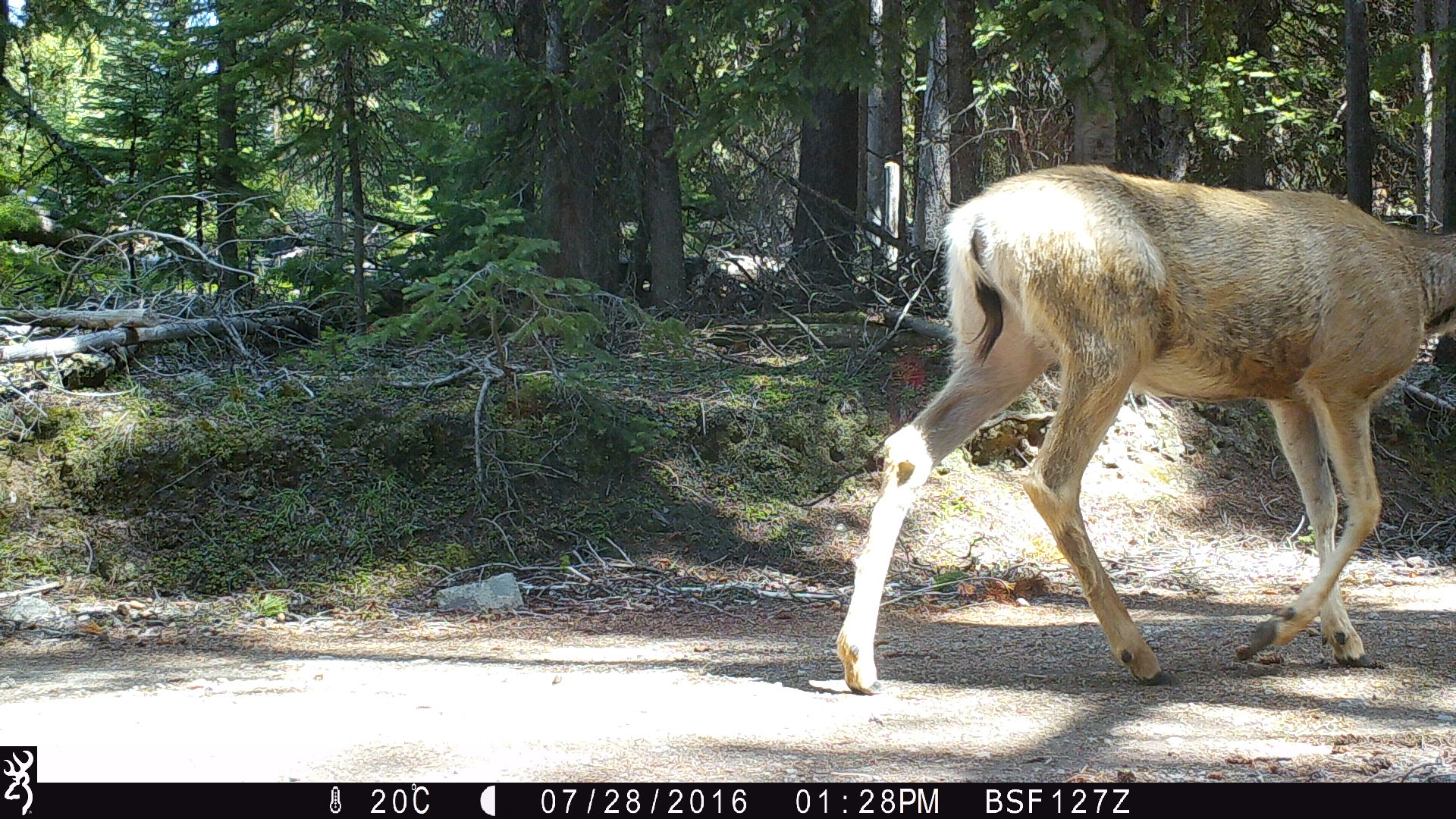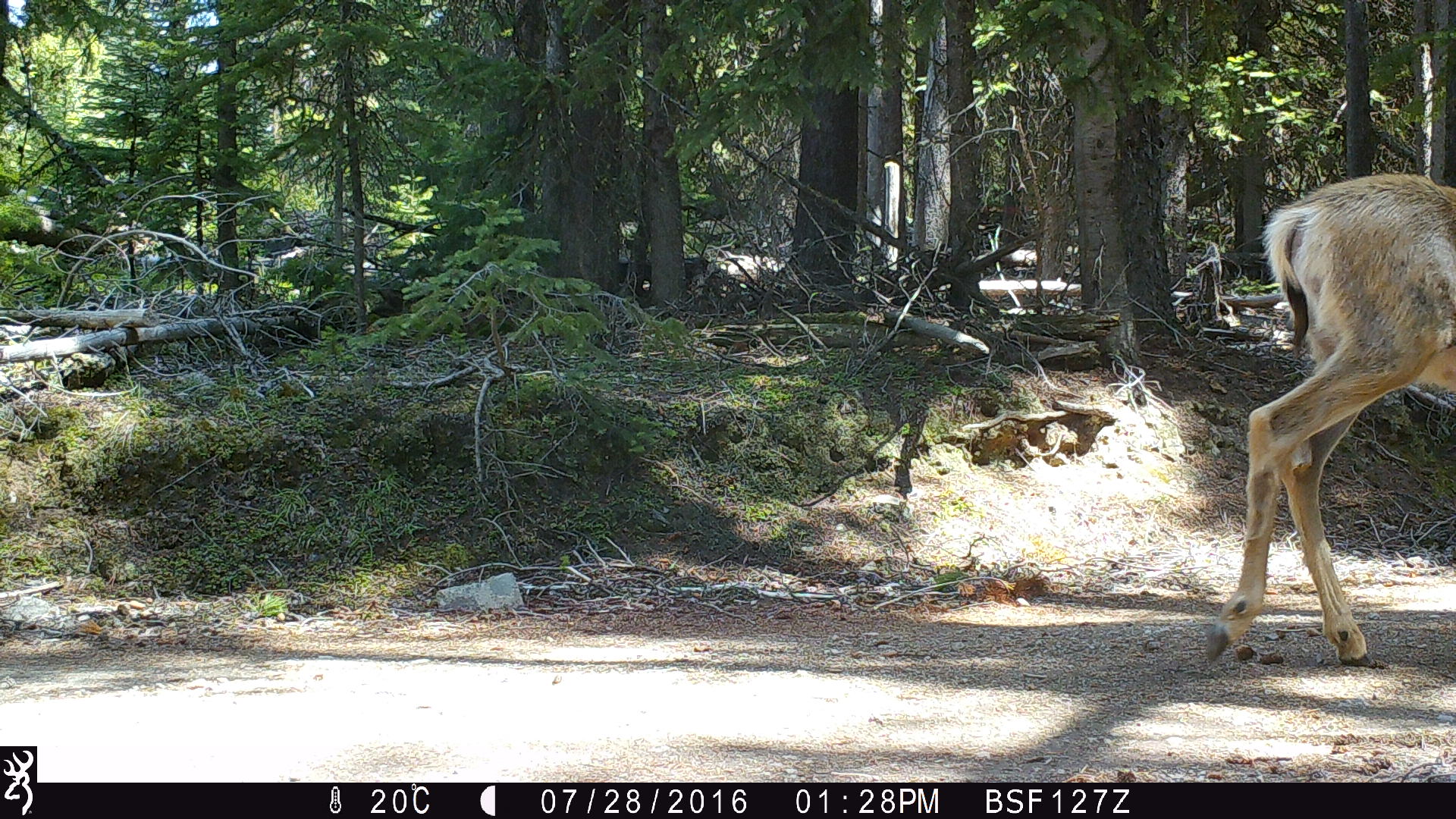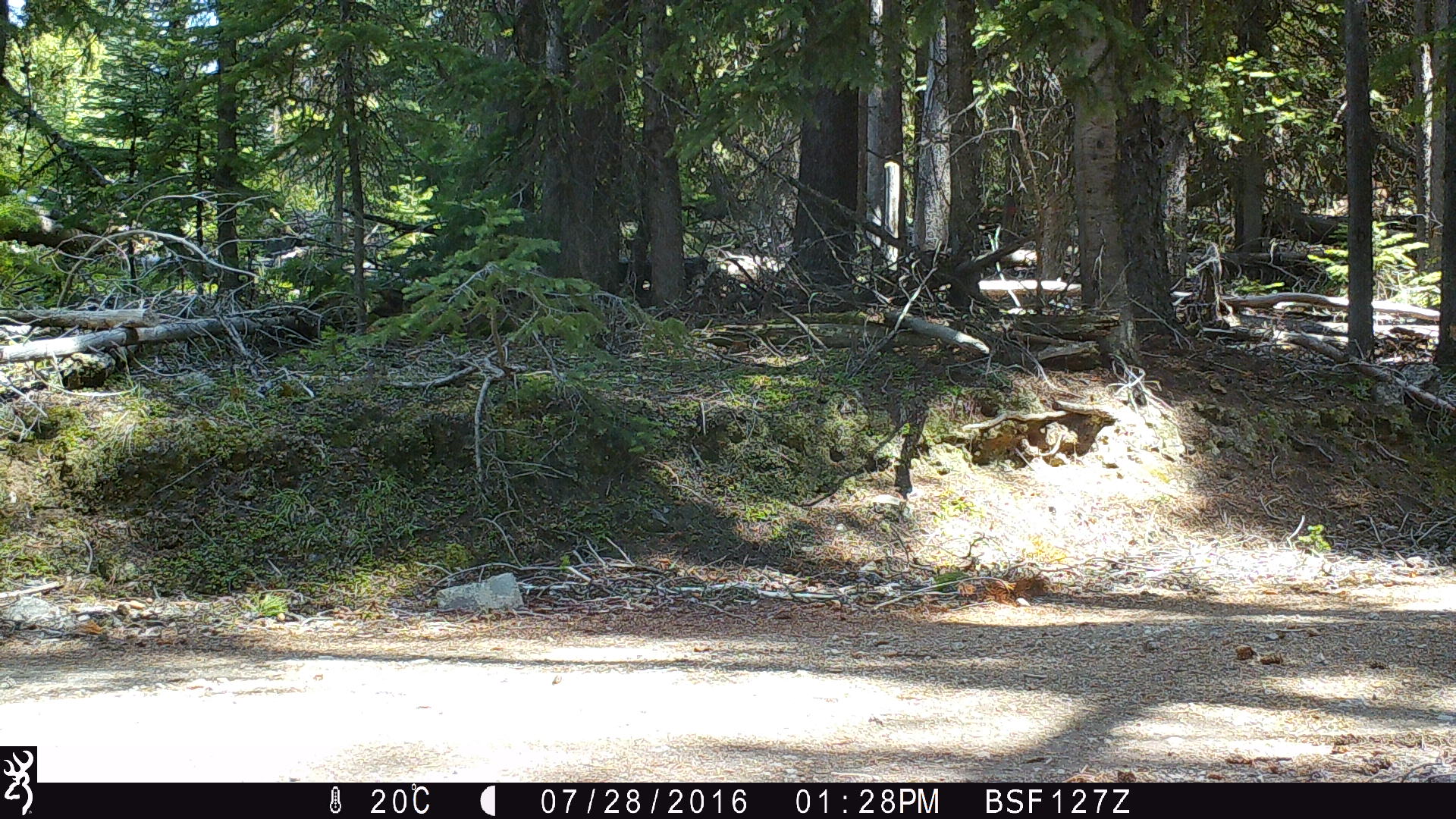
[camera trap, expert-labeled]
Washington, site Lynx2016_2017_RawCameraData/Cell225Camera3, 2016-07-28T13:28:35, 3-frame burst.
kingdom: Animalia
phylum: Chordata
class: Mammalia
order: Artiodactyla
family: Cervidae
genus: Odocoileus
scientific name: Odocoileus hemionus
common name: mule deer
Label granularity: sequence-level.